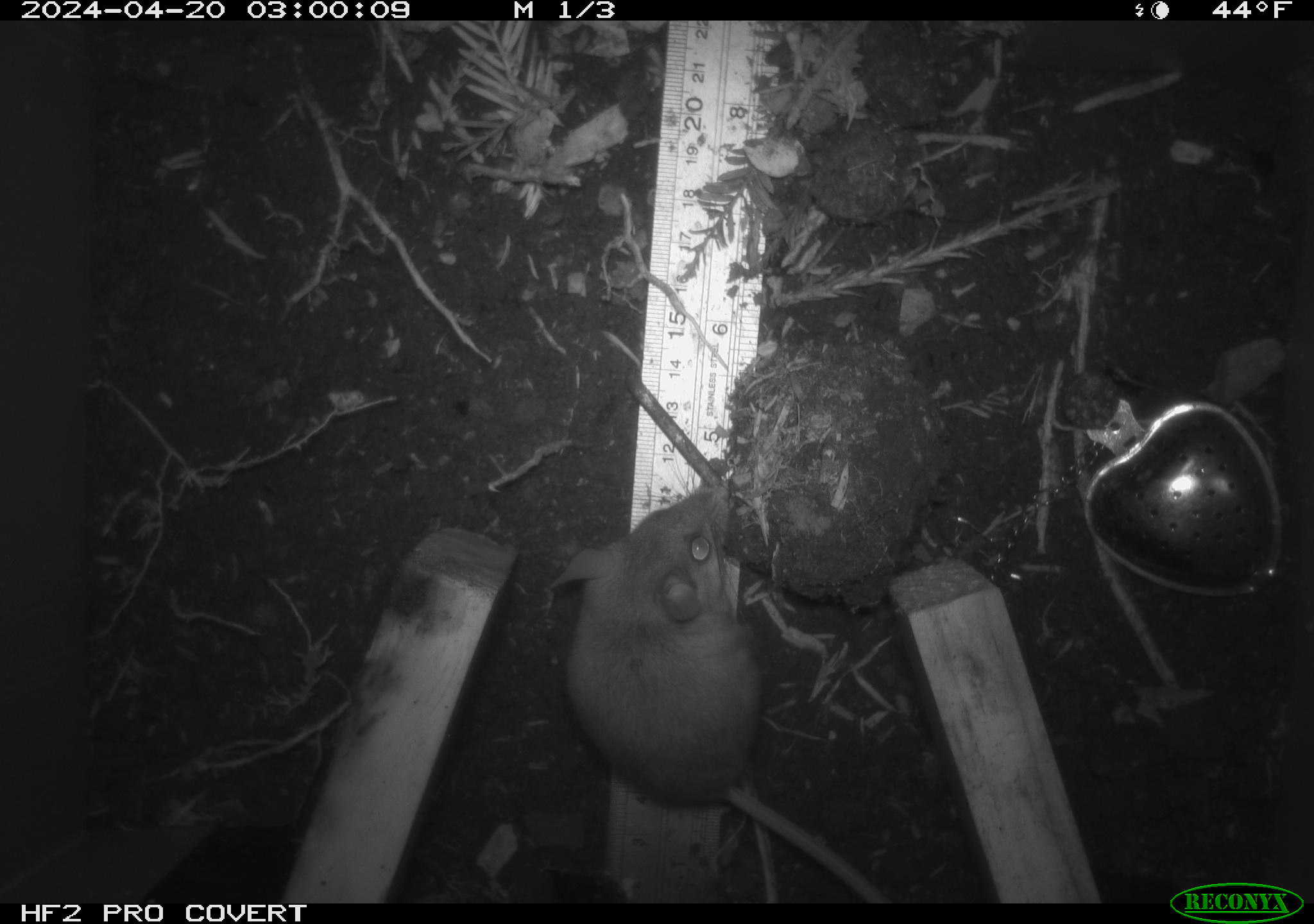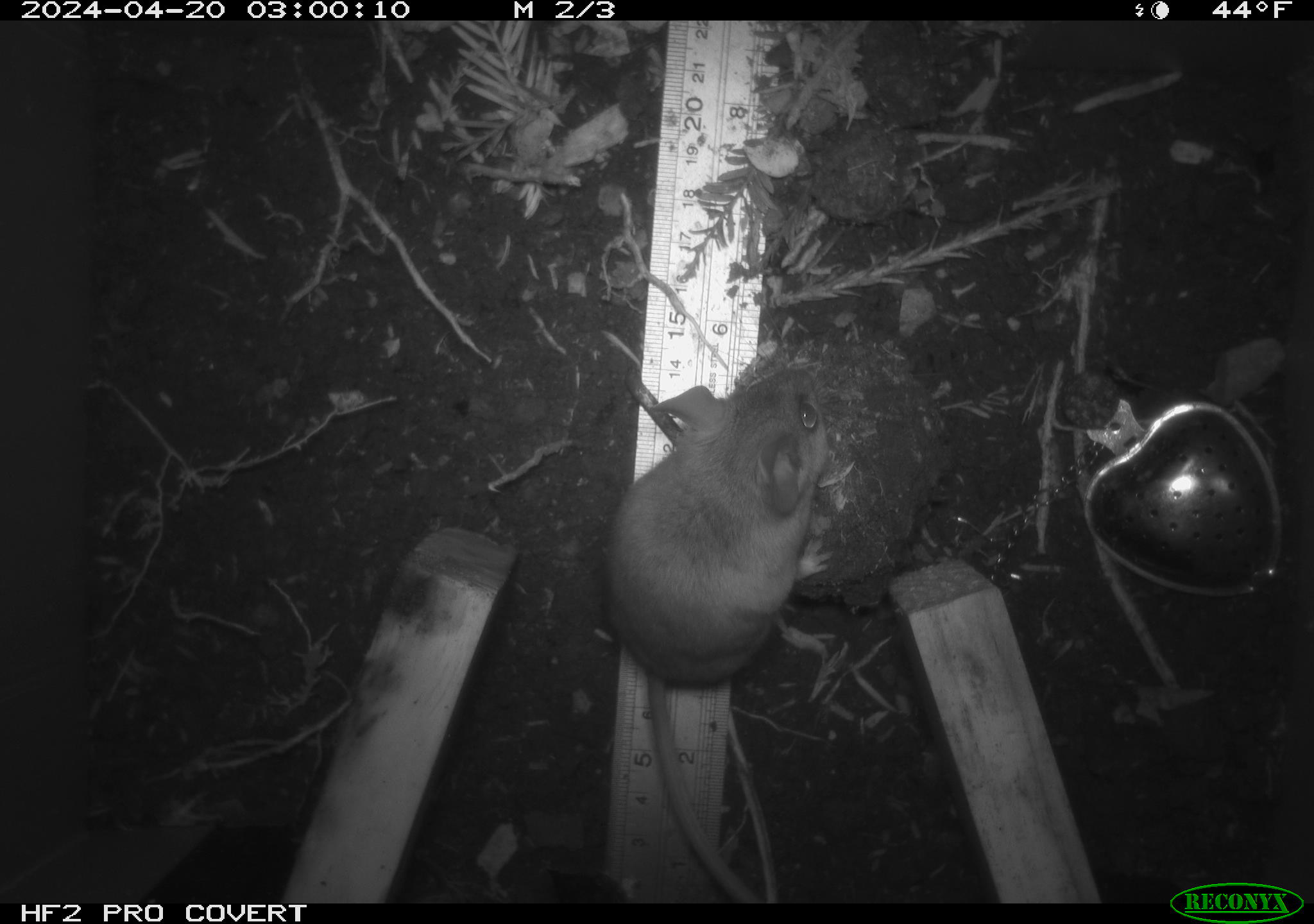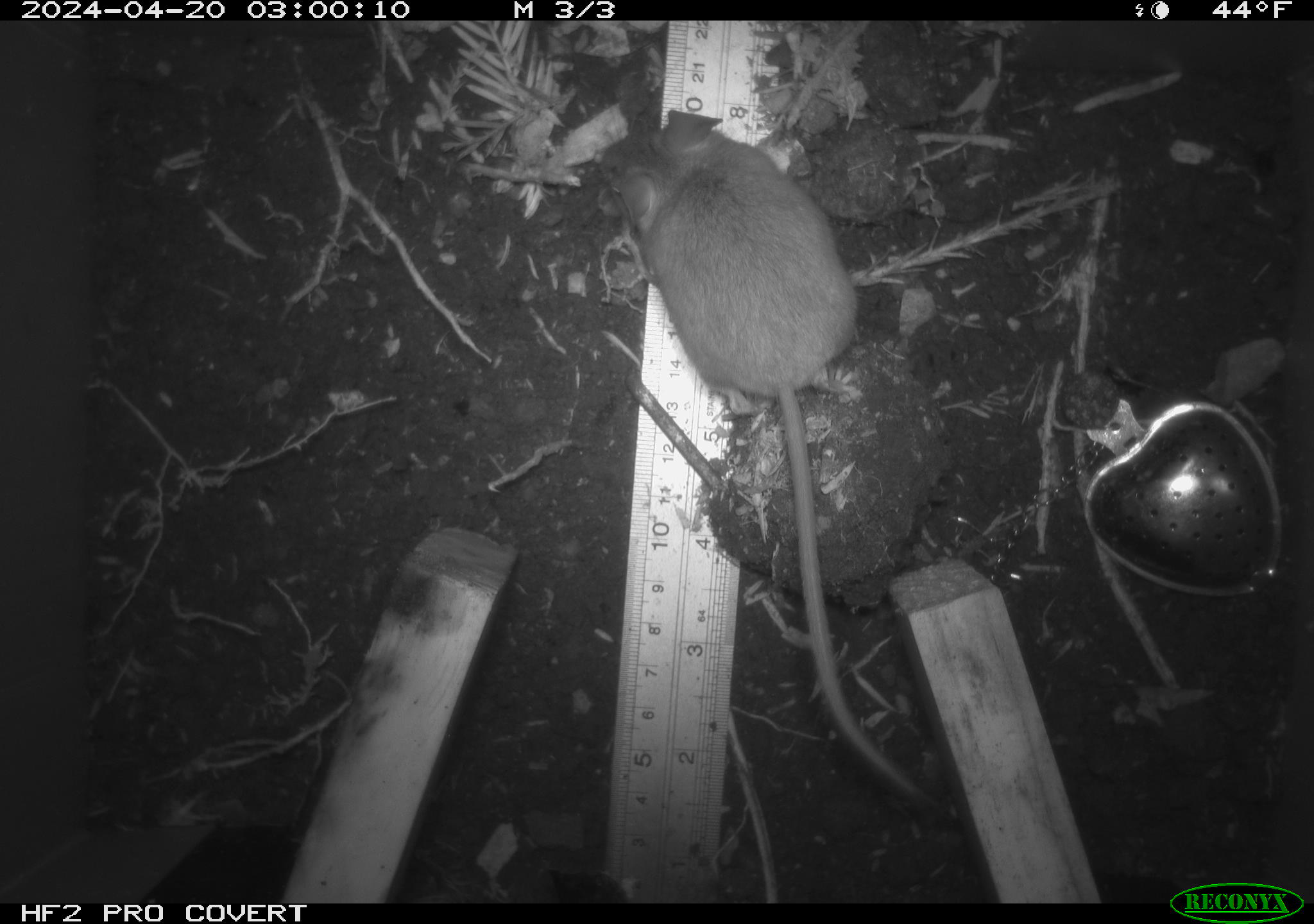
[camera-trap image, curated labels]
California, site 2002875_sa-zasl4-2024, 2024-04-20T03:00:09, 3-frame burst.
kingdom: Animalia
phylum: Chordata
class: Mammalia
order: Rodentia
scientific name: Rodentia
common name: mouse species